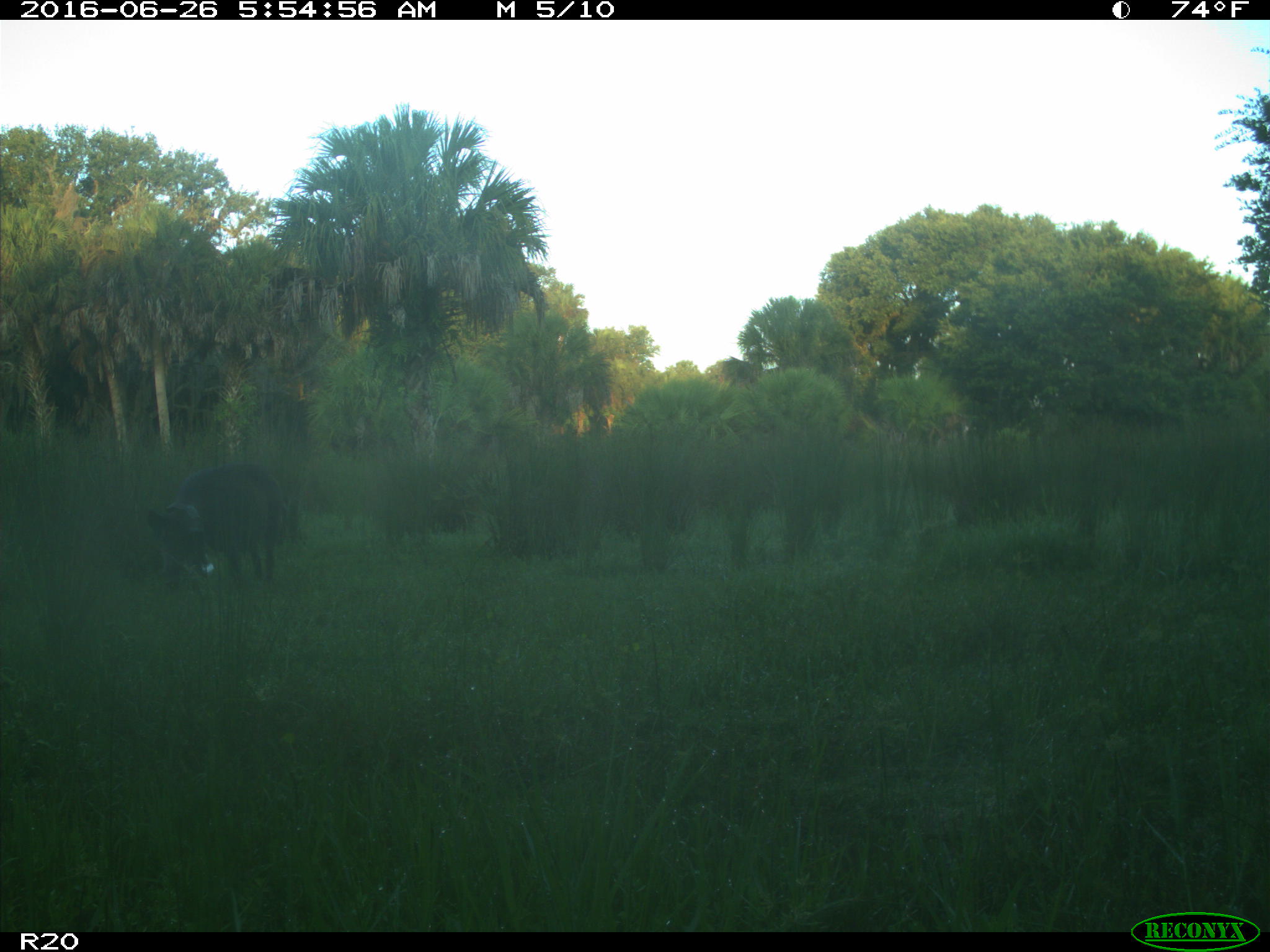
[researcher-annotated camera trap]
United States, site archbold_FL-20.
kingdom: Animalia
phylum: Chordata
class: Mammalia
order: Artiodactyla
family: Suidae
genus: Sus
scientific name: Sus scrofa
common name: wild boar